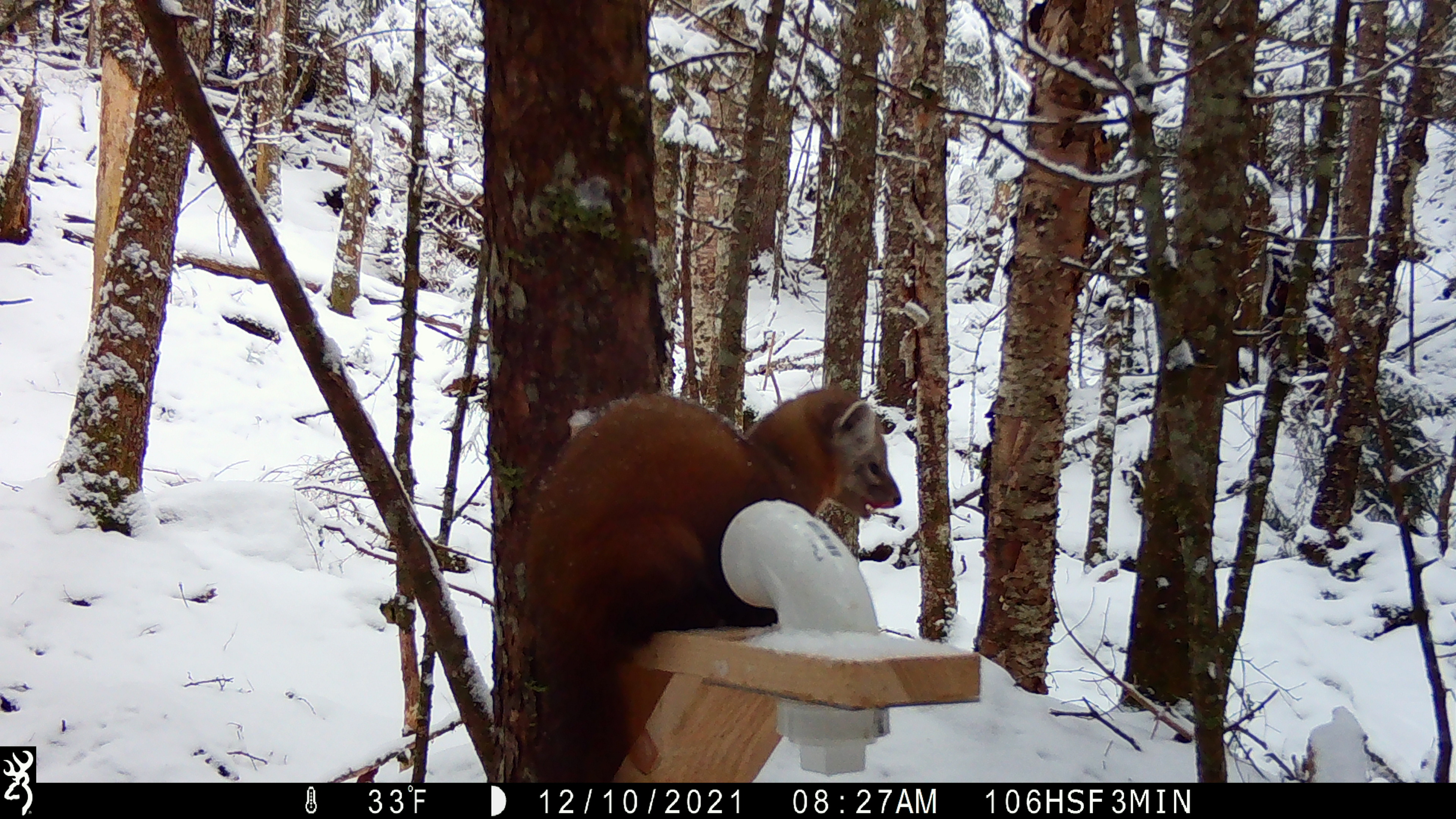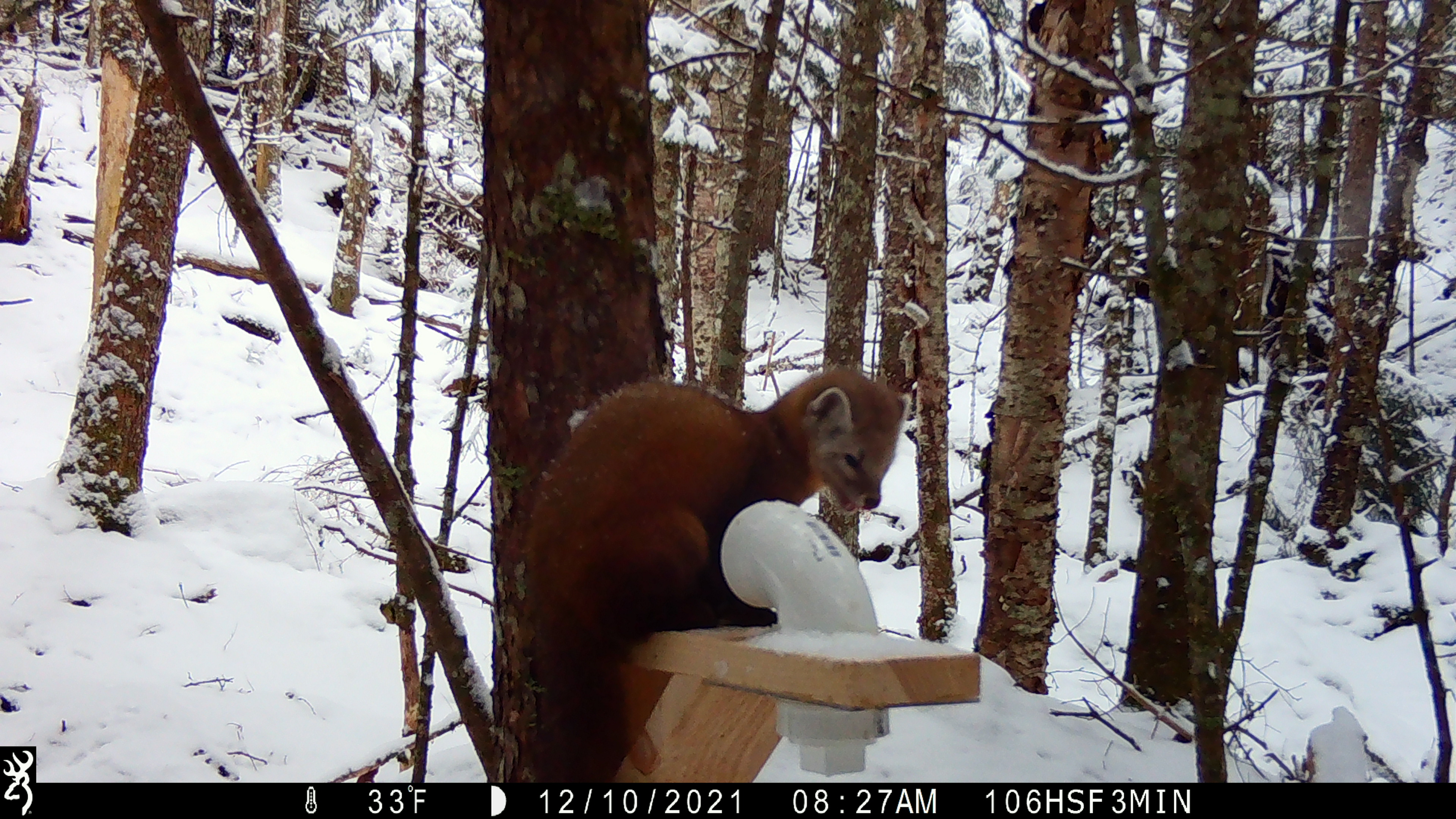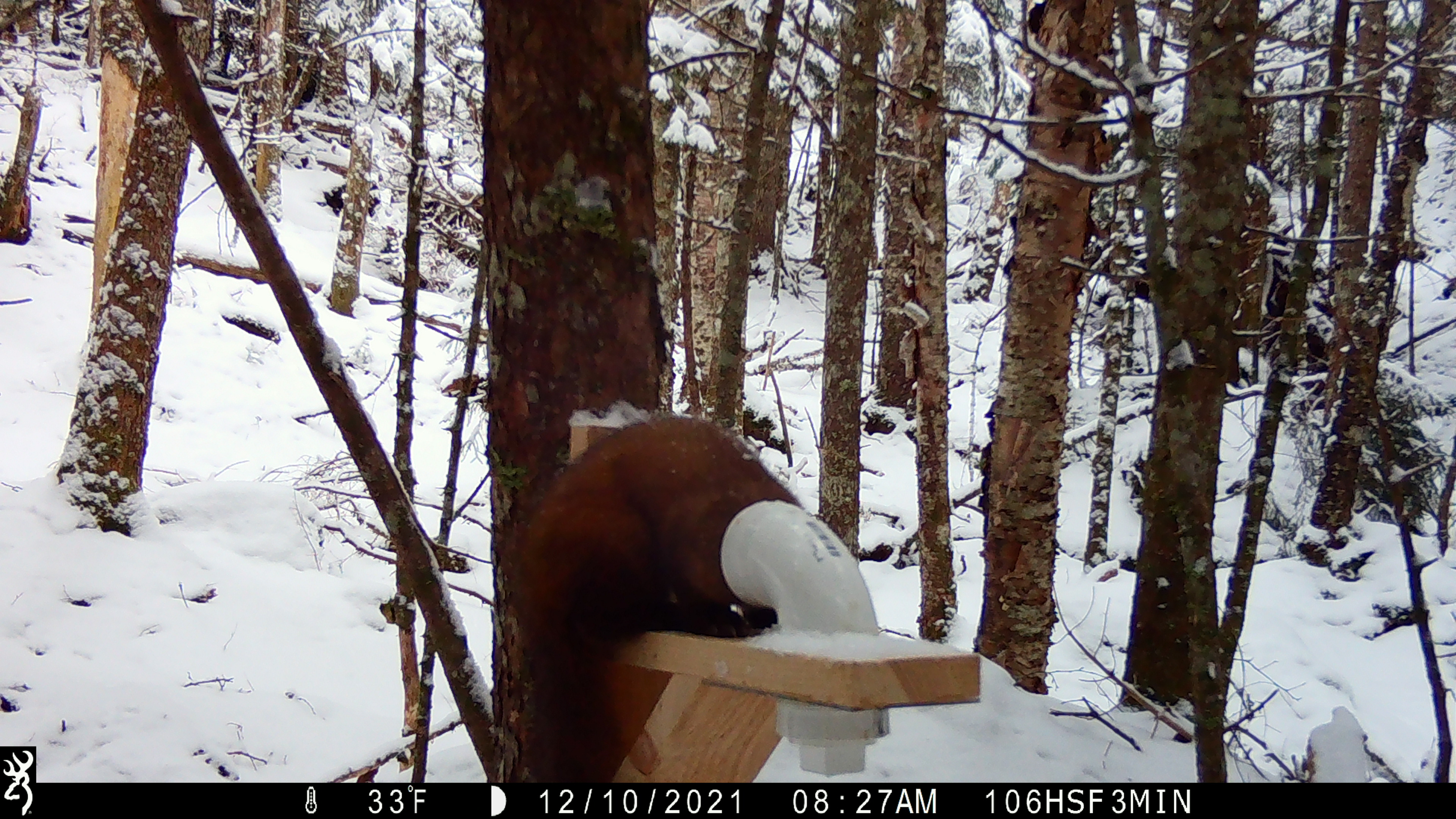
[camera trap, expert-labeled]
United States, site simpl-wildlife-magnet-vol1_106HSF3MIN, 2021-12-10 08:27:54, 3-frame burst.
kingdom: Animalia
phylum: Chordata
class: Mammalia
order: Carnivora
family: Mustelidae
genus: Martes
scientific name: Martes americana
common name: american marten